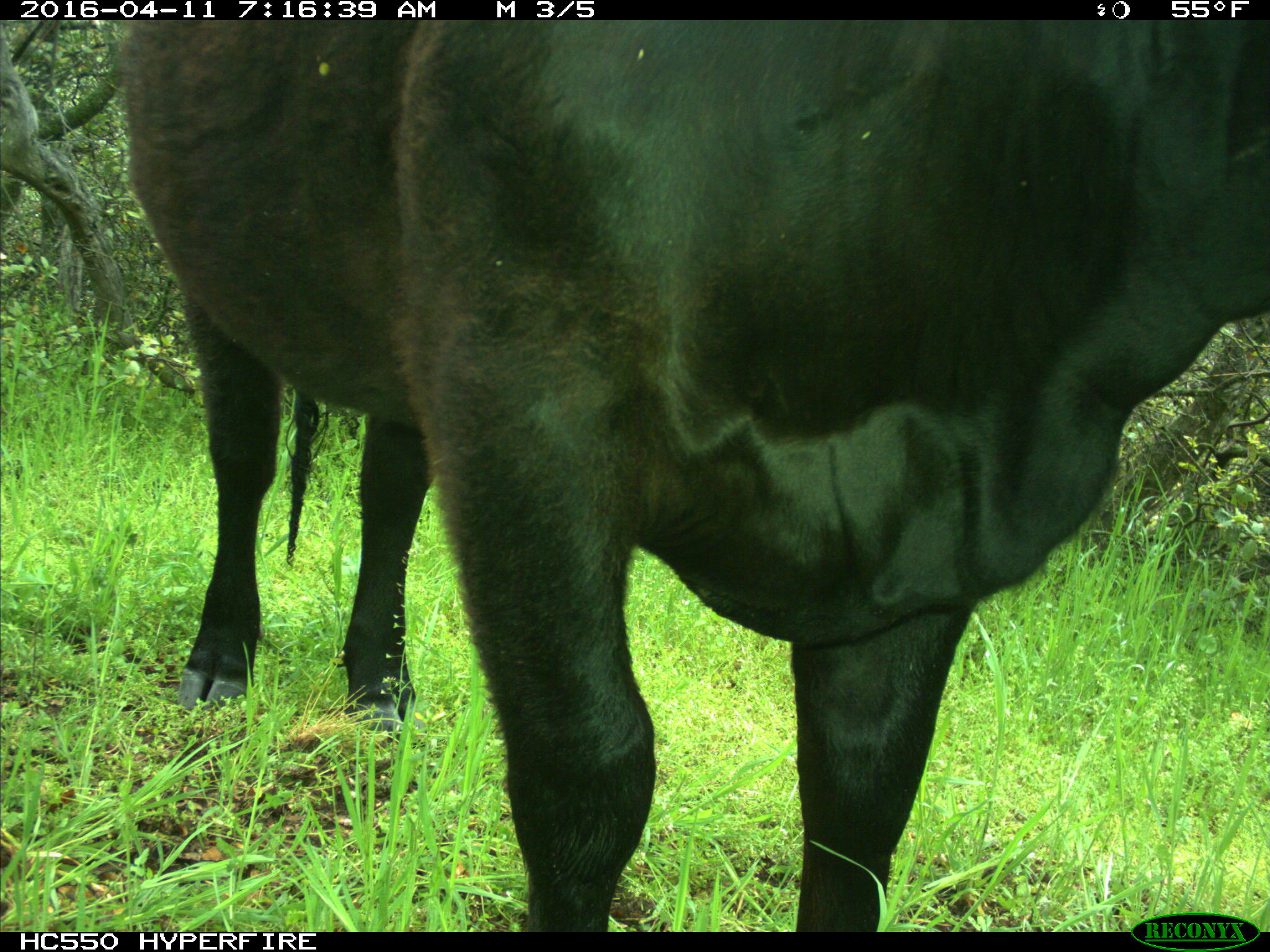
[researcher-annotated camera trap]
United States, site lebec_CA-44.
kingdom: Animalia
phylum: Chordata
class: Mammalia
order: Artiodactyla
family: Bovidae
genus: Bos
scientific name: Bos taurus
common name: domestic cow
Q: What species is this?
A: Bos taurus (domestic cow).